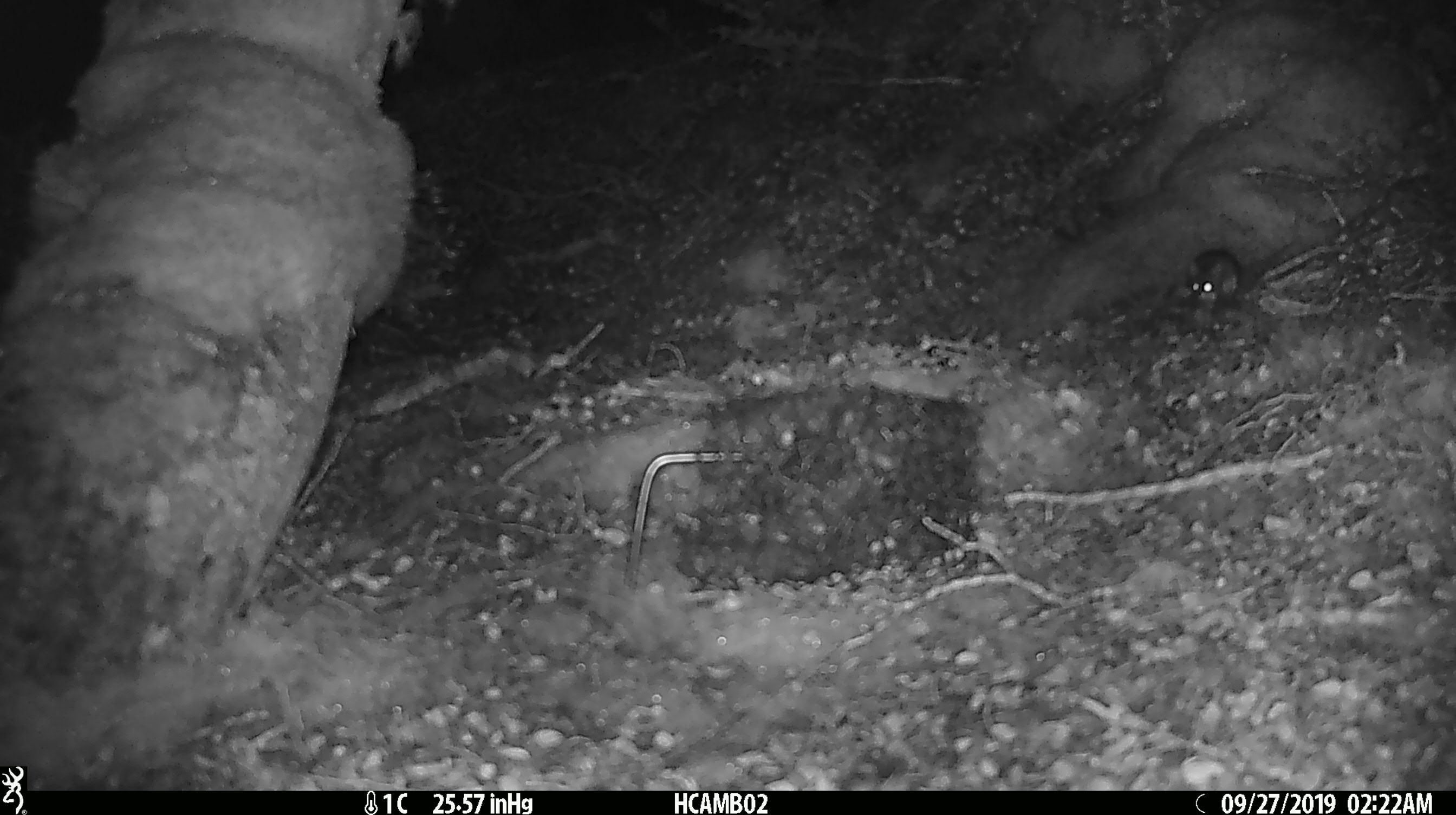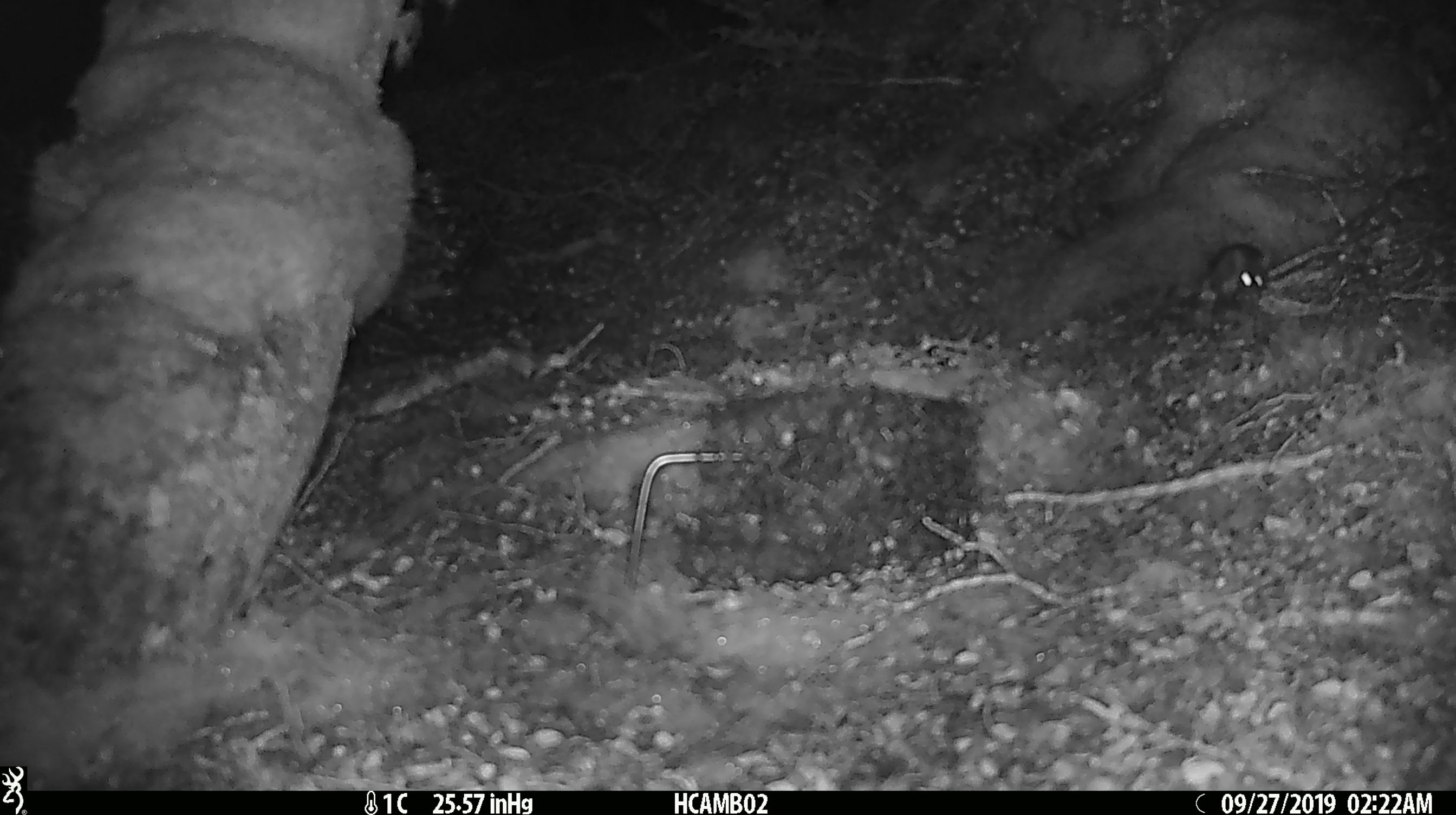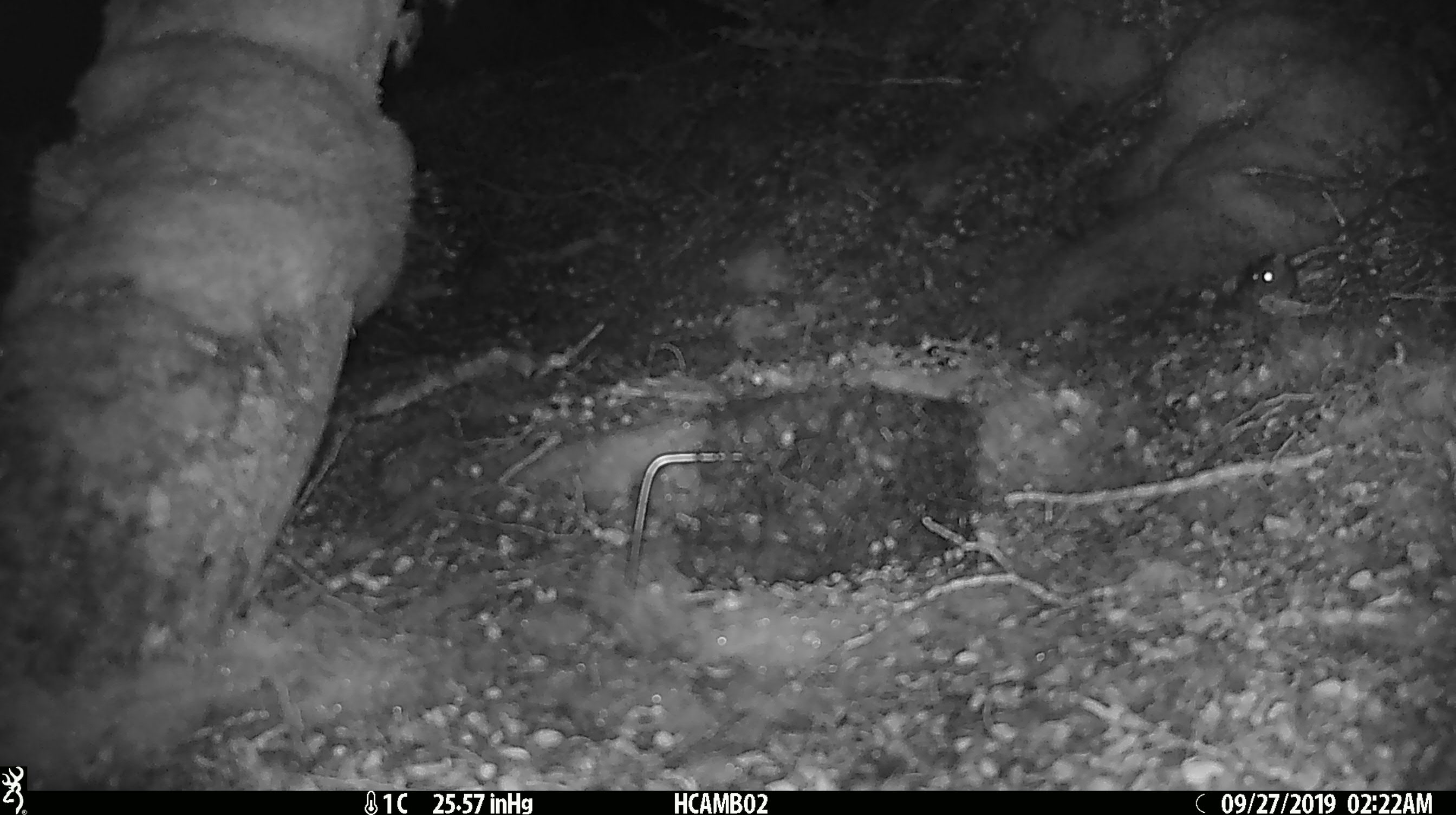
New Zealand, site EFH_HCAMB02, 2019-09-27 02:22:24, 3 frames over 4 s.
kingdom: Animalia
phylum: Chordata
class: Mammalia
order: Rodentia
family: Muridae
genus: Mus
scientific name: Mus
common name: mouse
Mouse (Mus).